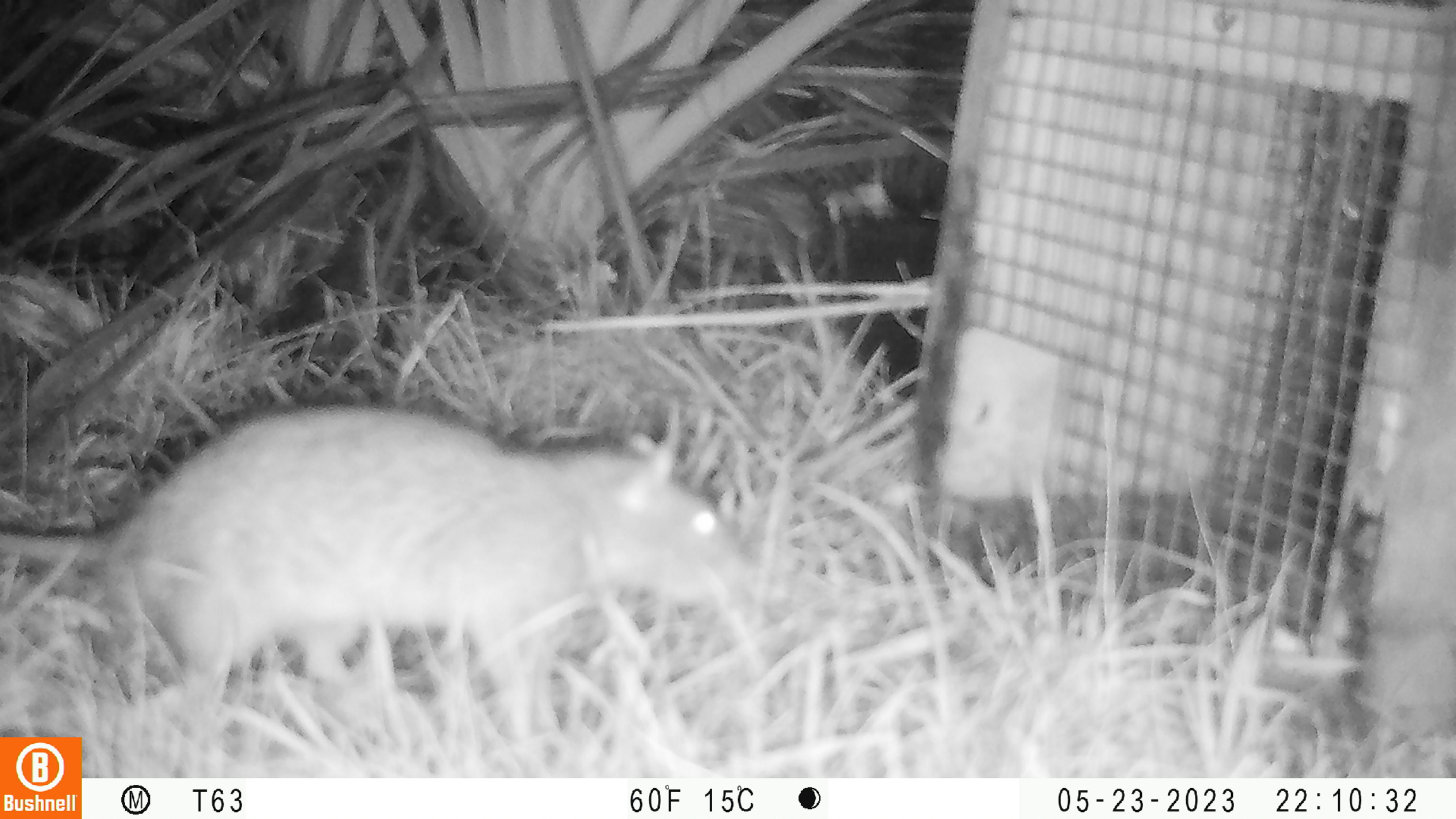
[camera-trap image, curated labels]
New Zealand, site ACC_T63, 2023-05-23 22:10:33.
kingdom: Animalia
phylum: Chordata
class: Mammalia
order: Rodentia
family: Muridae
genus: Rattus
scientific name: Rattus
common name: rat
Rat (Rattus).